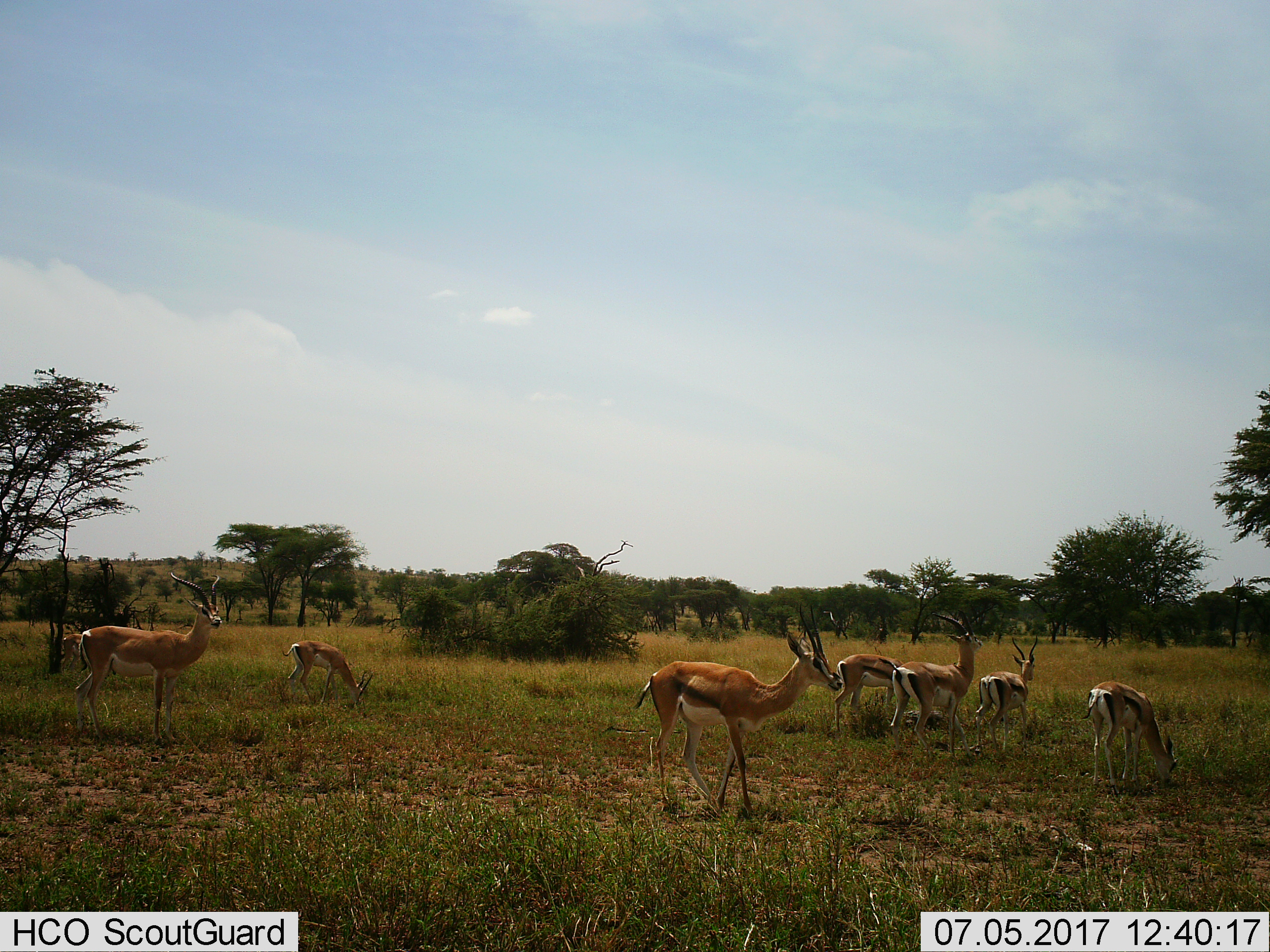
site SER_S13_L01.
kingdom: Animalia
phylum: Chordata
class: Mammalia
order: Artiodactyla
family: Bovidae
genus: Eudorcas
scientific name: Eudorcas thomsonii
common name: thomson's gazelle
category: gazellethomsons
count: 7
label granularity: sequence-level